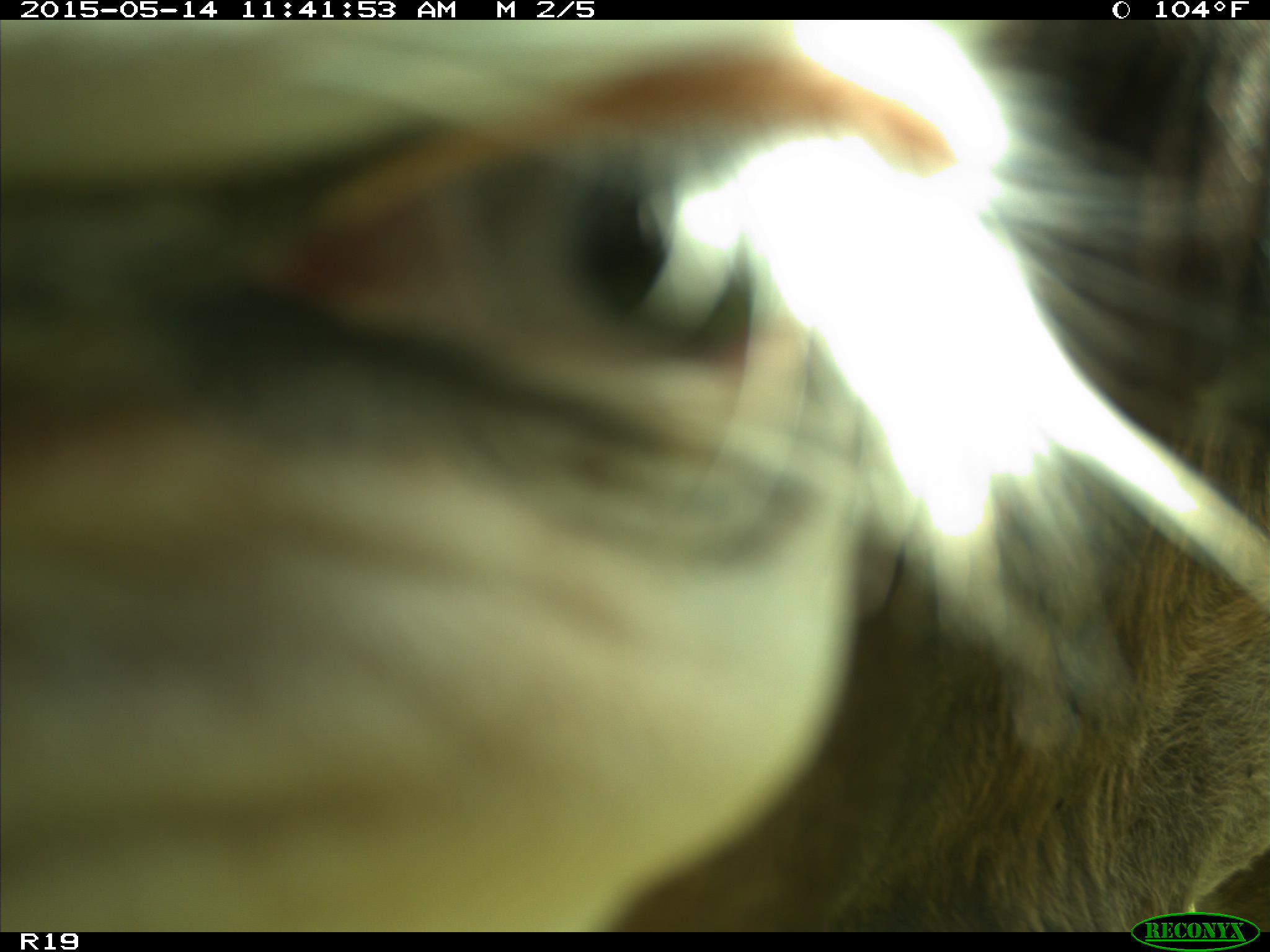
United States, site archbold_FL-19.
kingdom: Animalia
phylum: Chordata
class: Mammalia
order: Artiodactyla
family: Bovidae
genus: Bos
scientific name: Bos taurus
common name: domestic cow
Bos taurus (domestic cow).